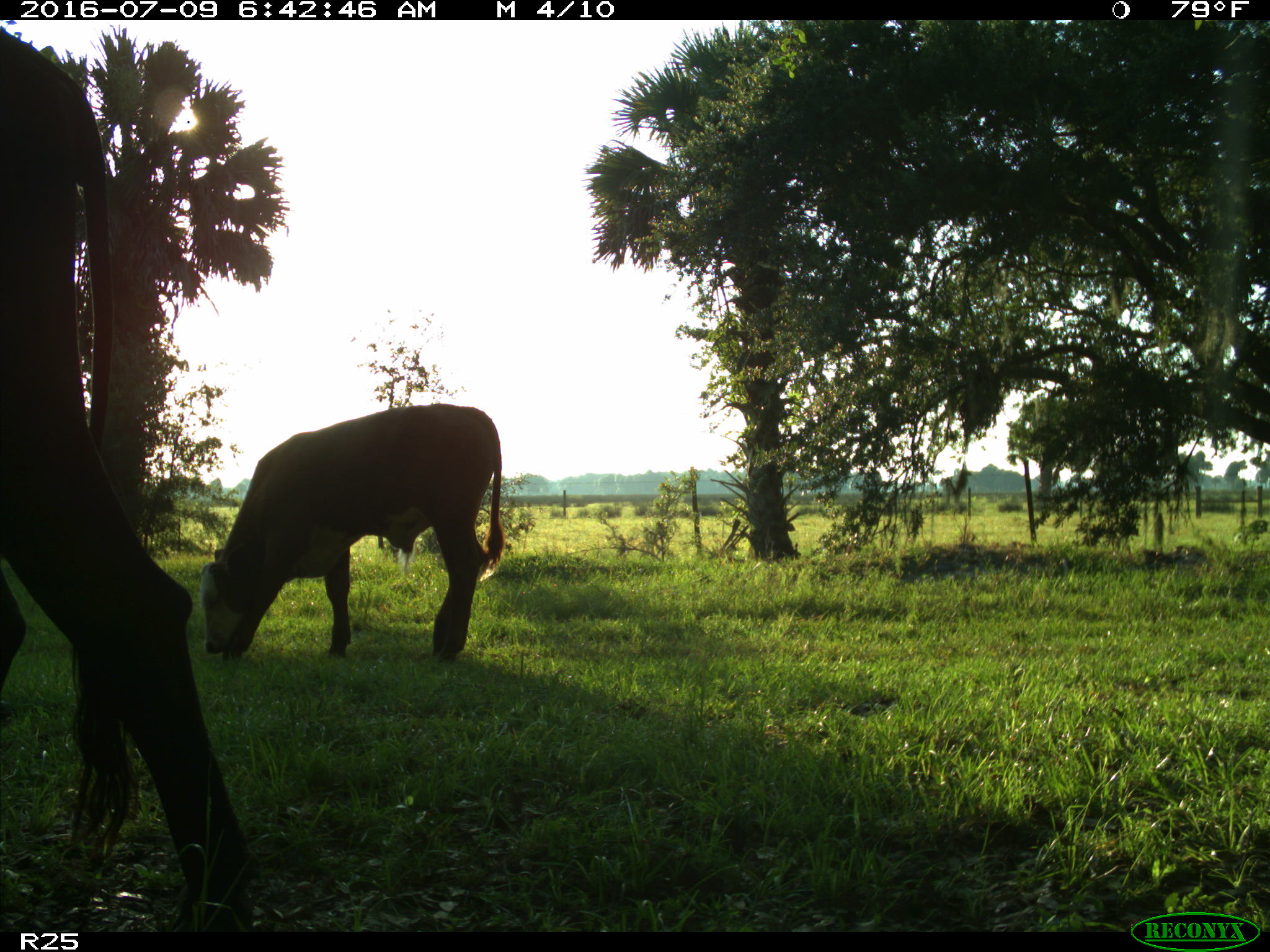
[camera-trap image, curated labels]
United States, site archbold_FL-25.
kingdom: Animalia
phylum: Chordata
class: Mammalia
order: Artiodactyla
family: Bovidae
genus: Bos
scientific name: Bos taurus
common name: domestic cow